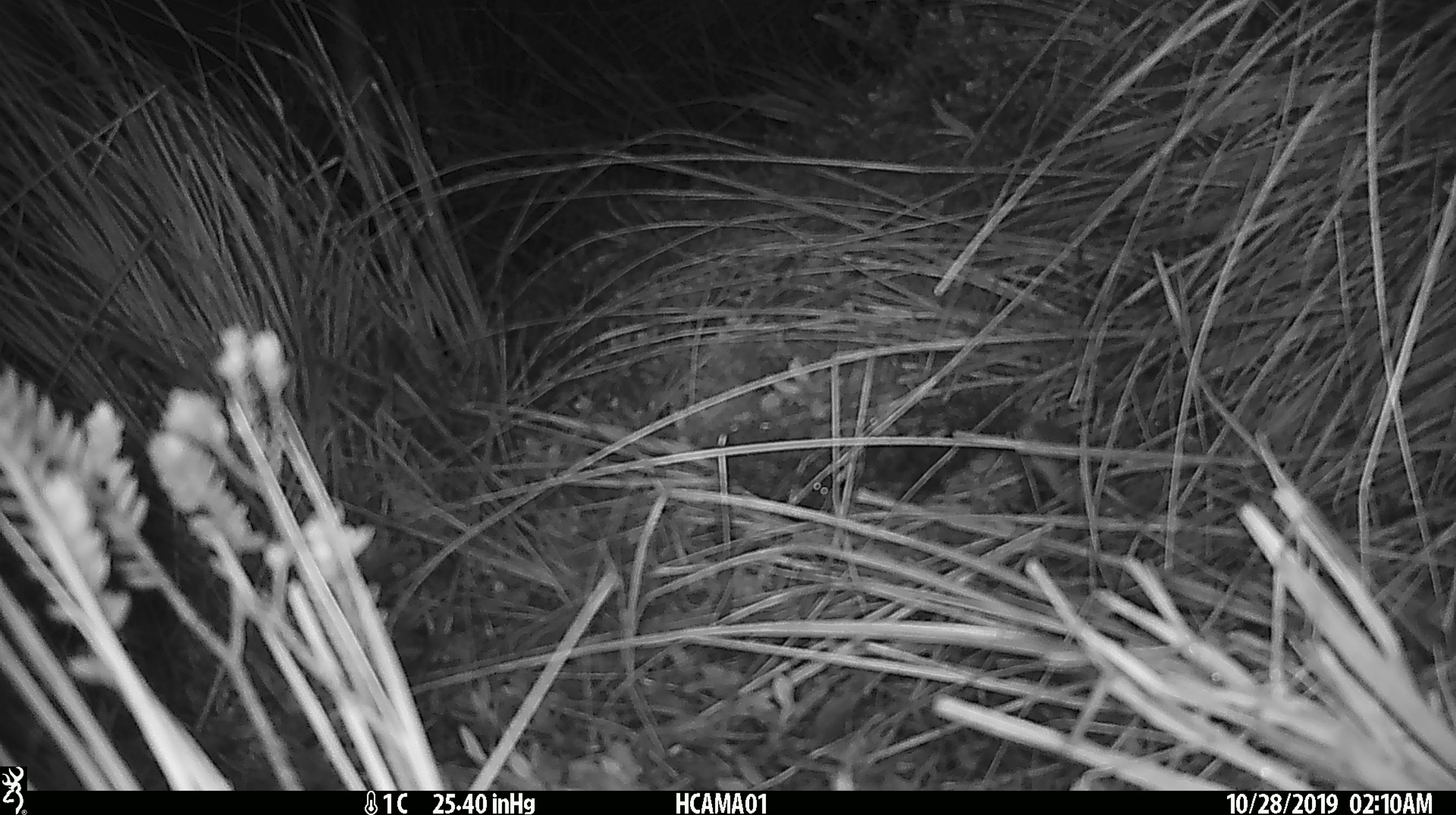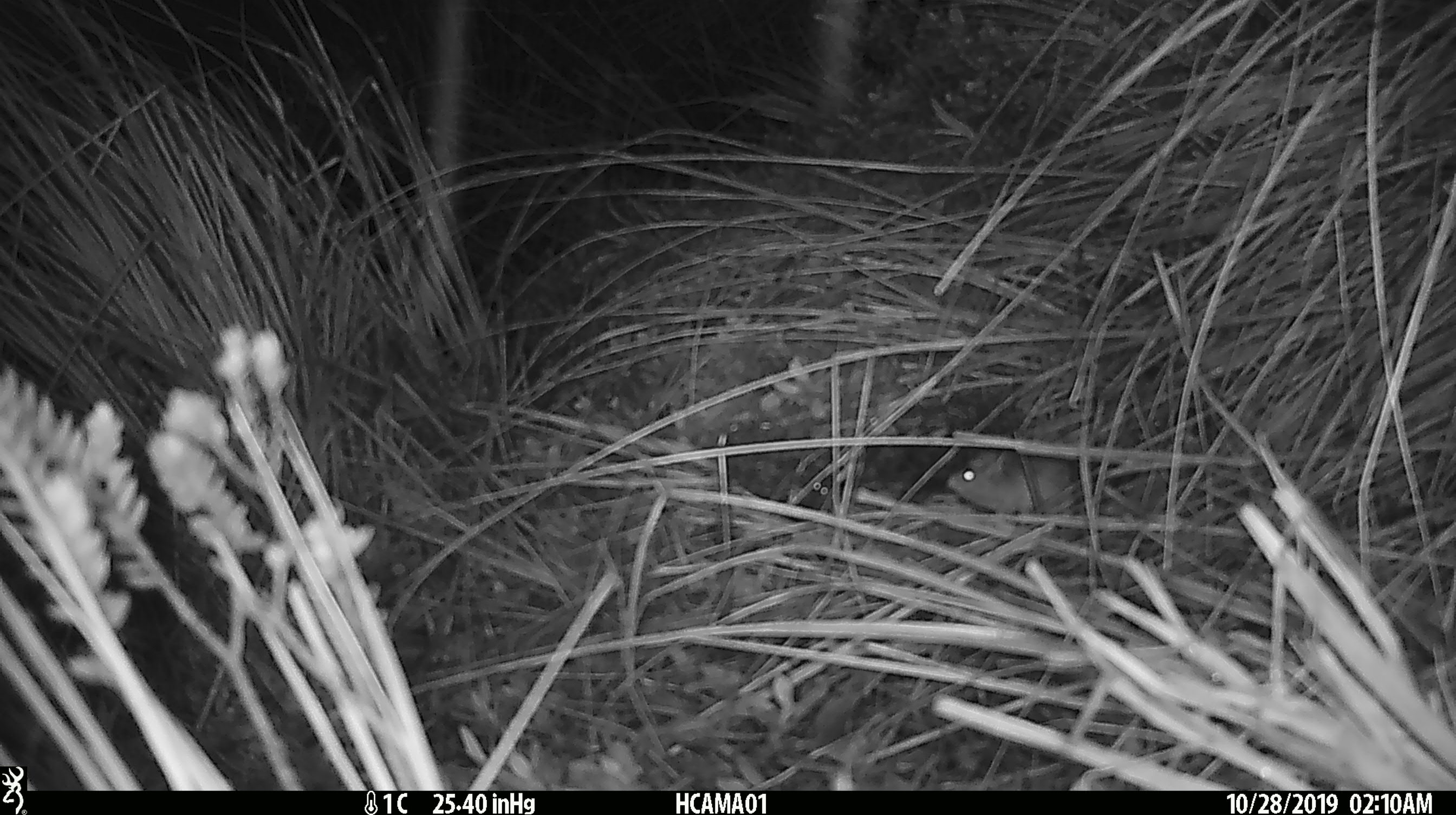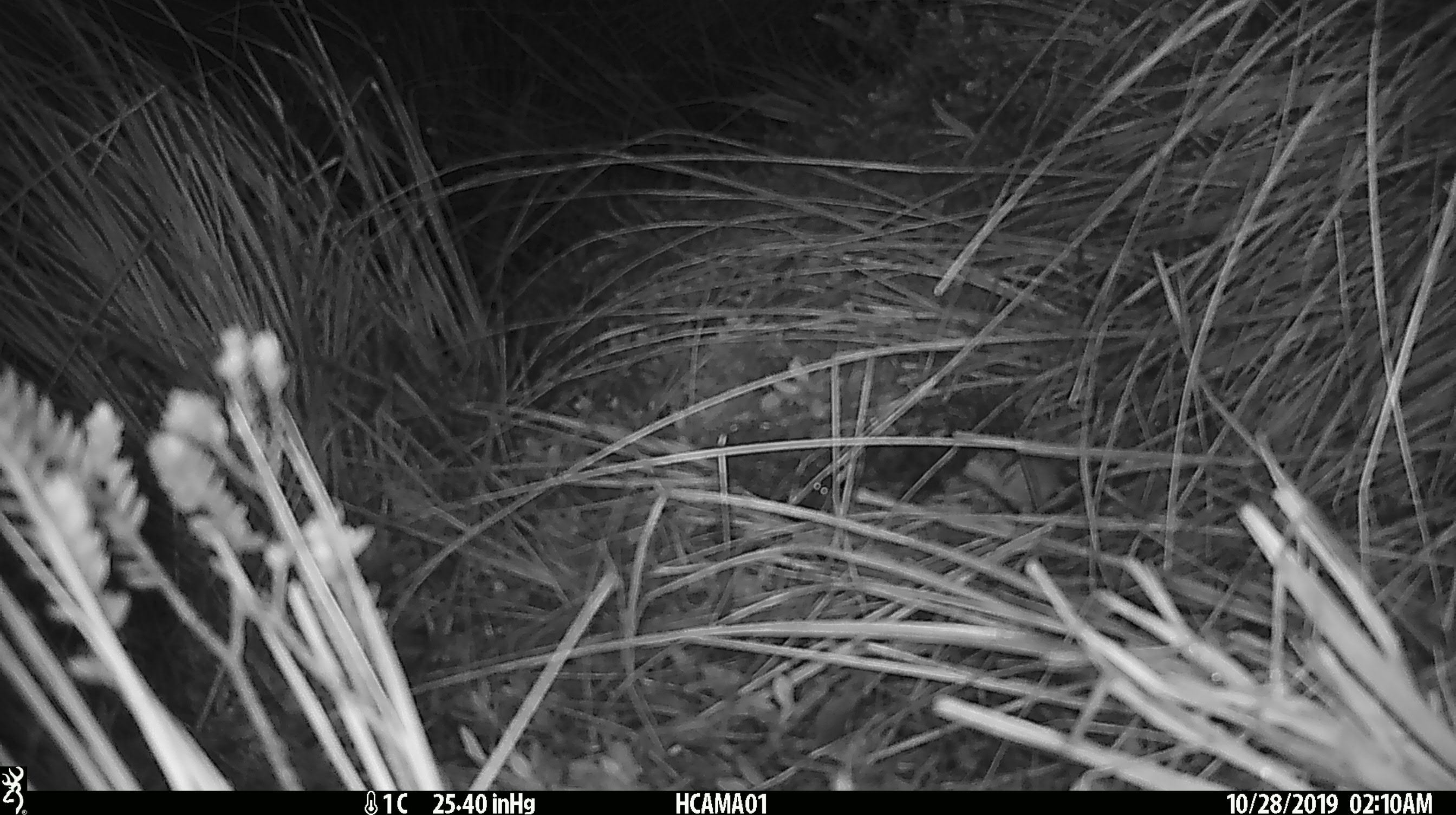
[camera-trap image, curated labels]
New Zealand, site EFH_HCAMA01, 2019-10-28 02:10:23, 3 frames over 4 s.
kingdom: Animalia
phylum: Chordata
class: Mammalia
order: Rodentia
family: Muridae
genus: Mus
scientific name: Mus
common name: mouse